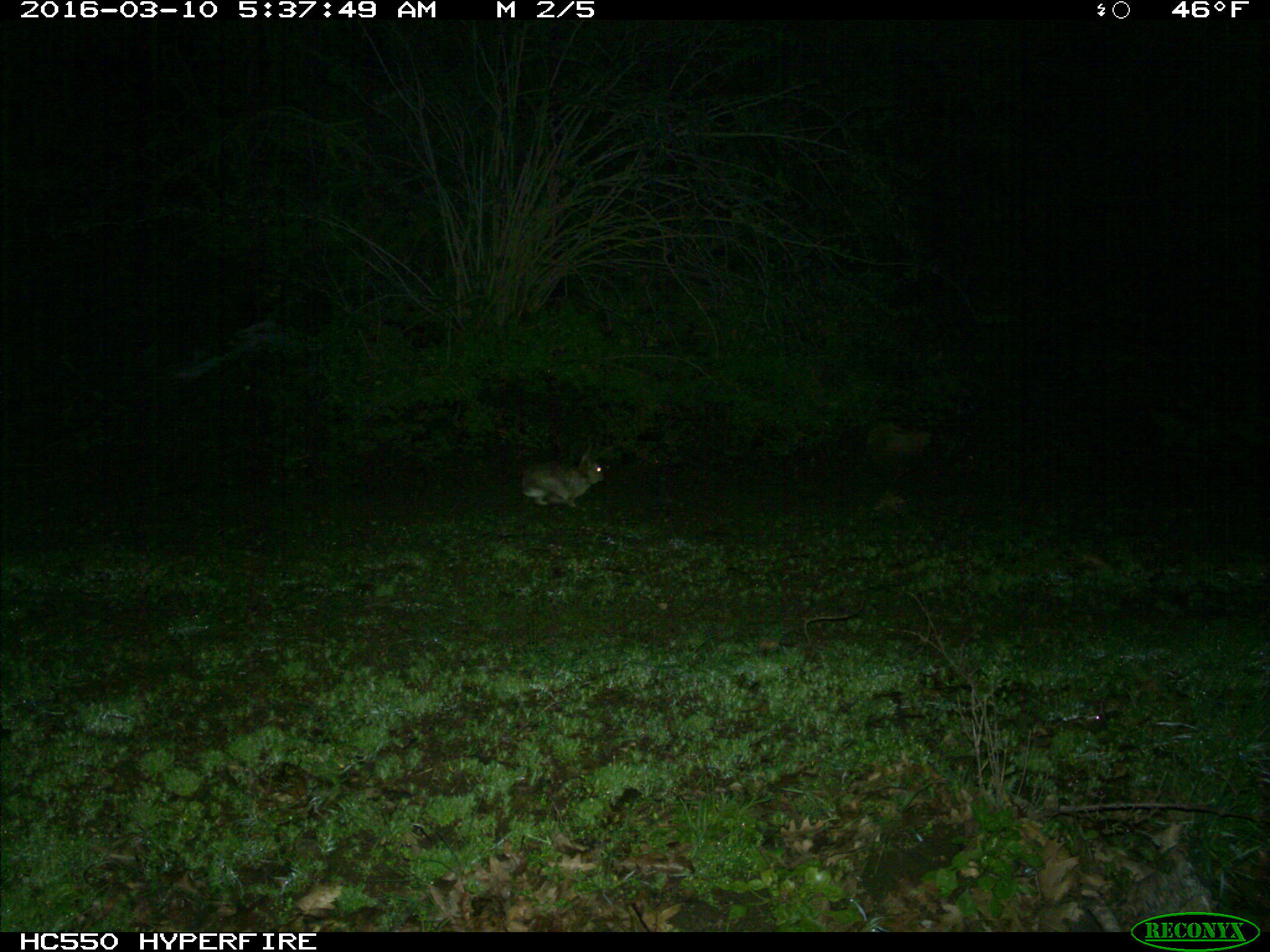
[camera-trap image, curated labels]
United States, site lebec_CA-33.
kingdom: Animalia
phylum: Chordata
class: Mammalia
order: Lagomorpha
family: Leporidae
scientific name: Leporidae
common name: rabbits and hares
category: unidentified rabbit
Unidentified rabbit (rabbits and hares) (Leporidae).